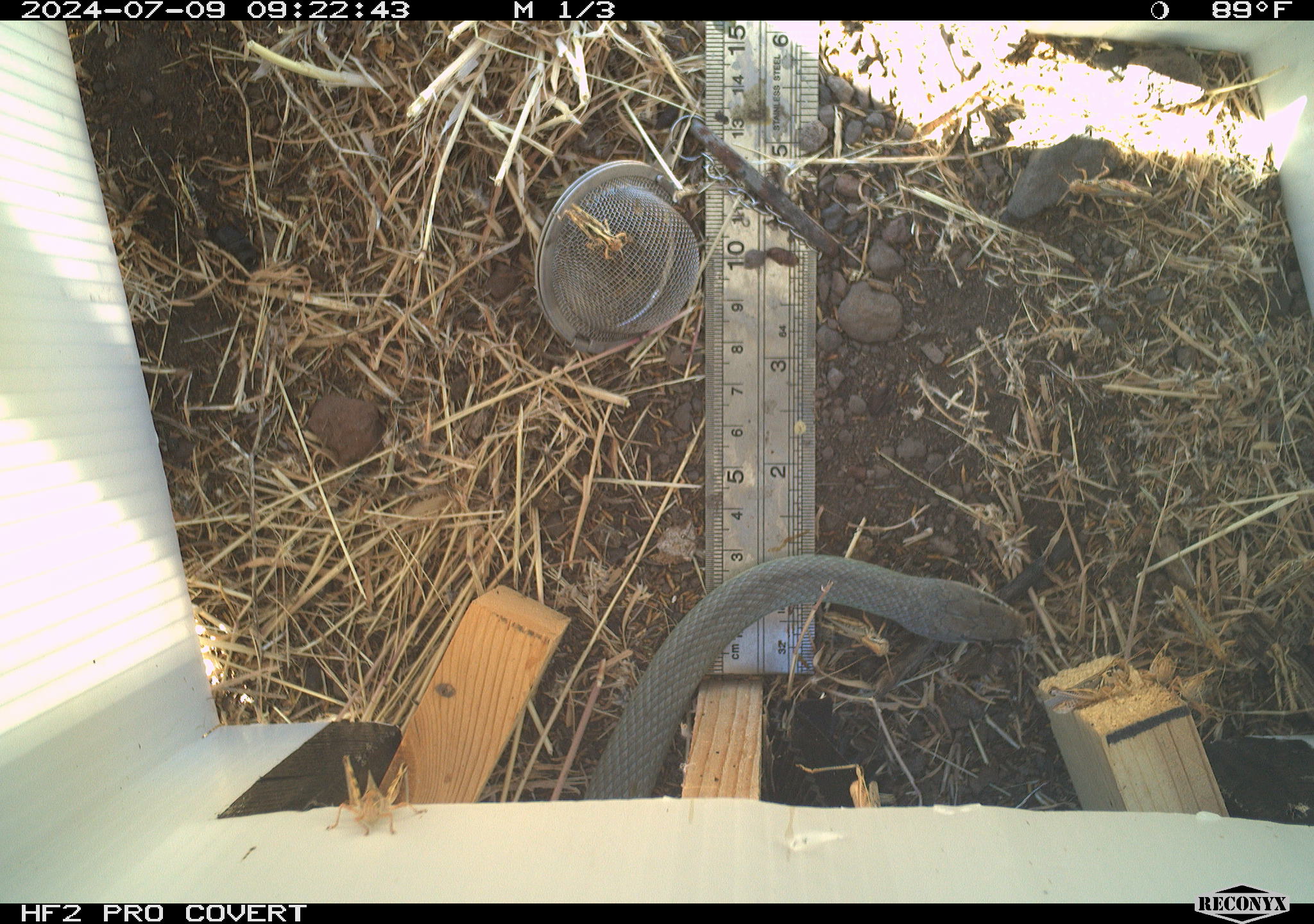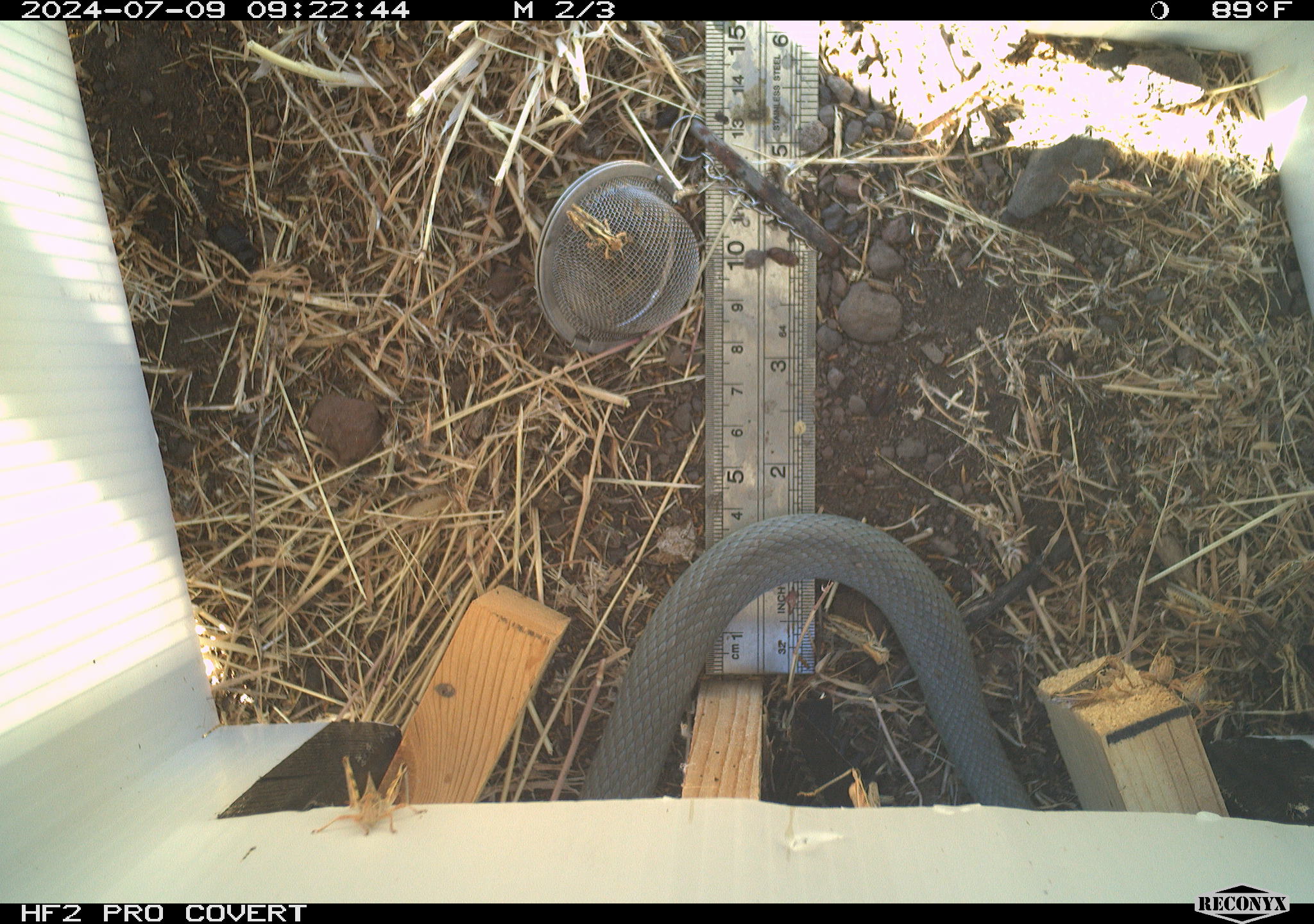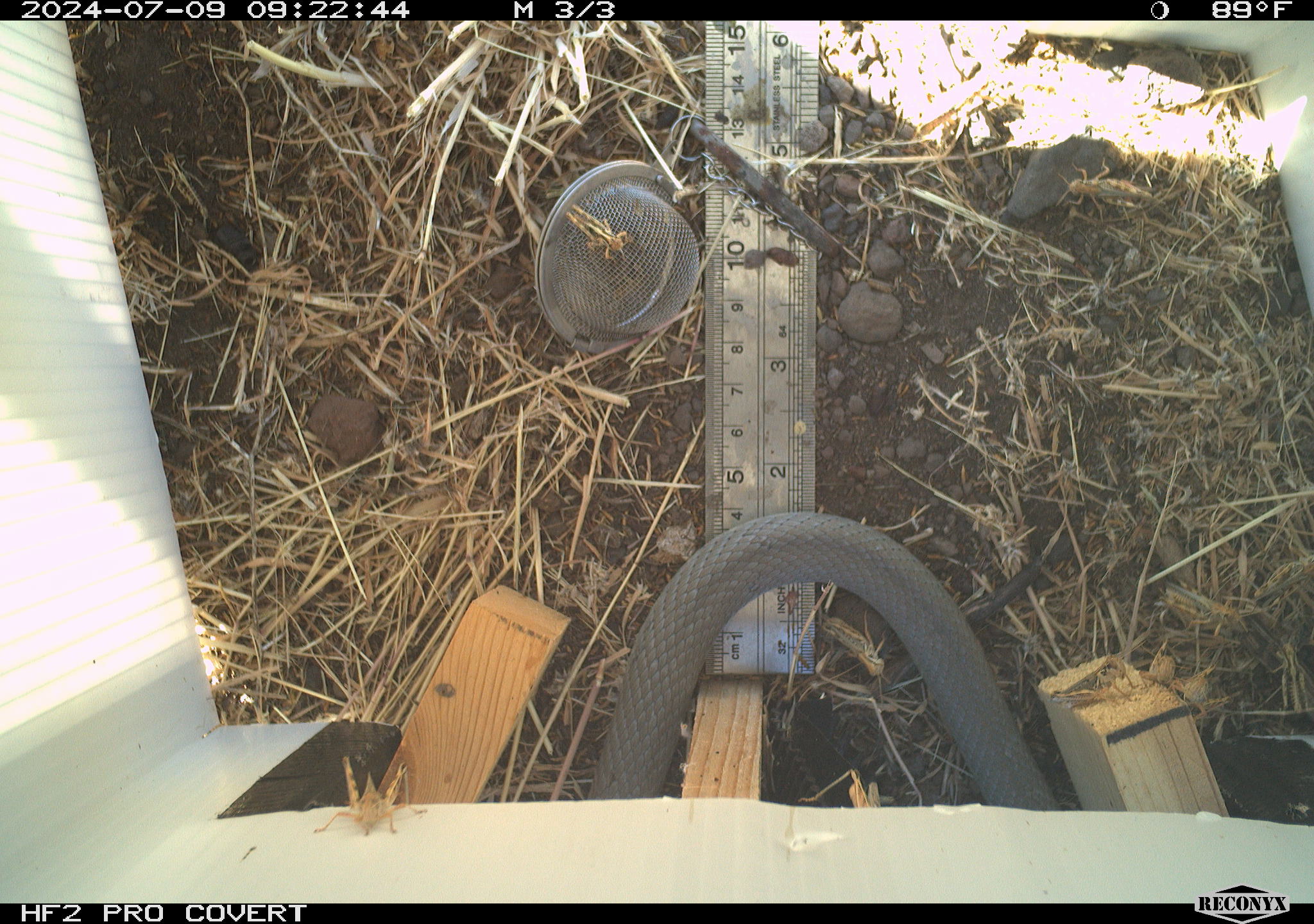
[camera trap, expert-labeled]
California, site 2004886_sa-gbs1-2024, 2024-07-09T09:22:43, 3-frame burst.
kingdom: Animalia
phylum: Chordata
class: Reptilia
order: Squamata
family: Colubridae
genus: Coluber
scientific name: Coluber constrictor mormon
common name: western yellow-bellied racer